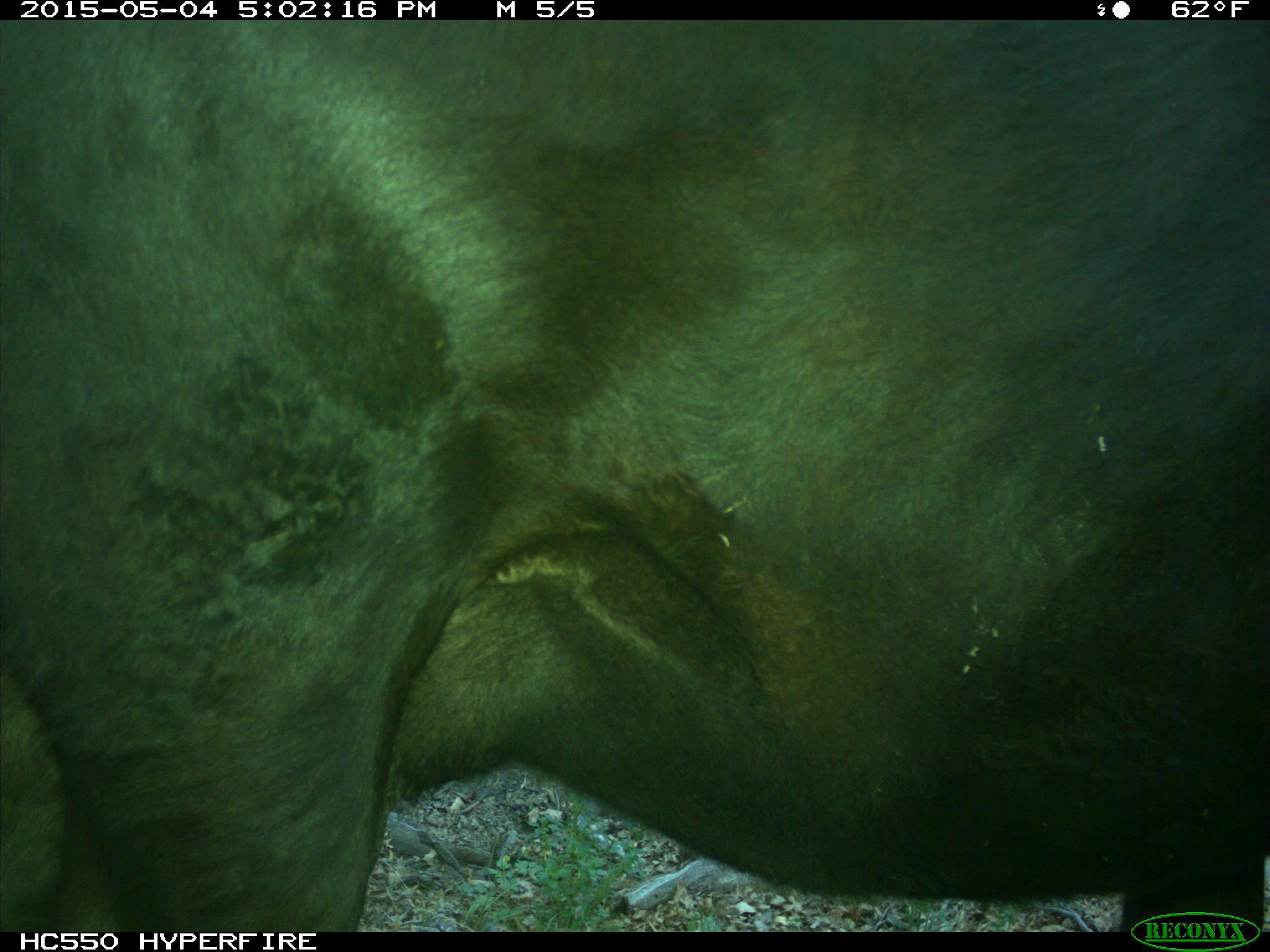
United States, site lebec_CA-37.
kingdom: Animalia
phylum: Chordata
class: Mammalia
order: Artiodactyla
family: Bovidae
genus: Bos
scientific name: Bos taurus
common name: domestic cow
Bos taurus (domestic cow).